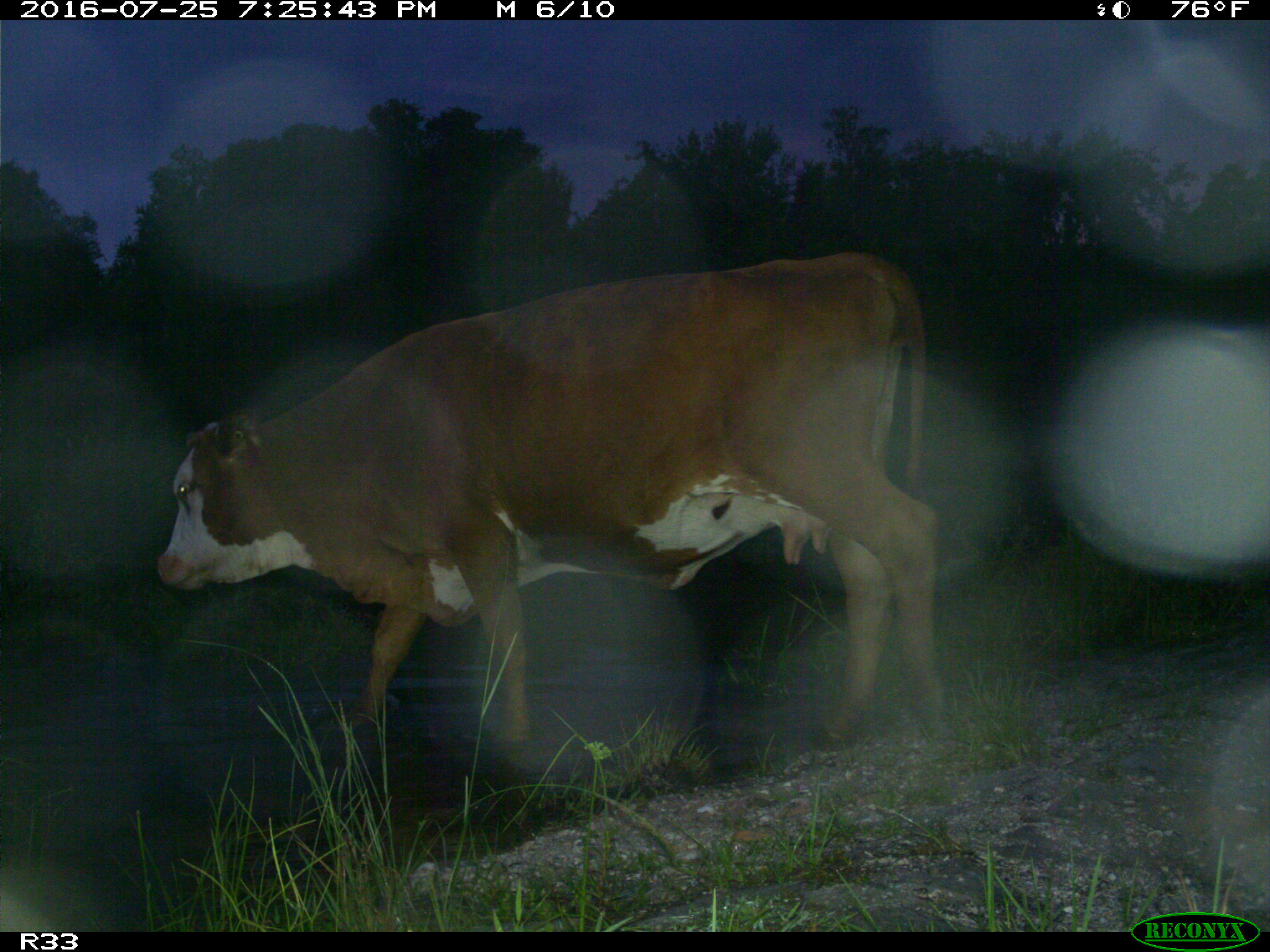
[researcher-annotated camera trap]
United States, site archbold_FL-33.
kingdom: Animalia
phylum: Chordata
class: Mammalia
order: Artiodactyla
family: Bovidae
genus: Bos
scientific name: Bos taurus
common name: domestic cow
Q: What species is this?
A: Bos taurus (domestic cow).